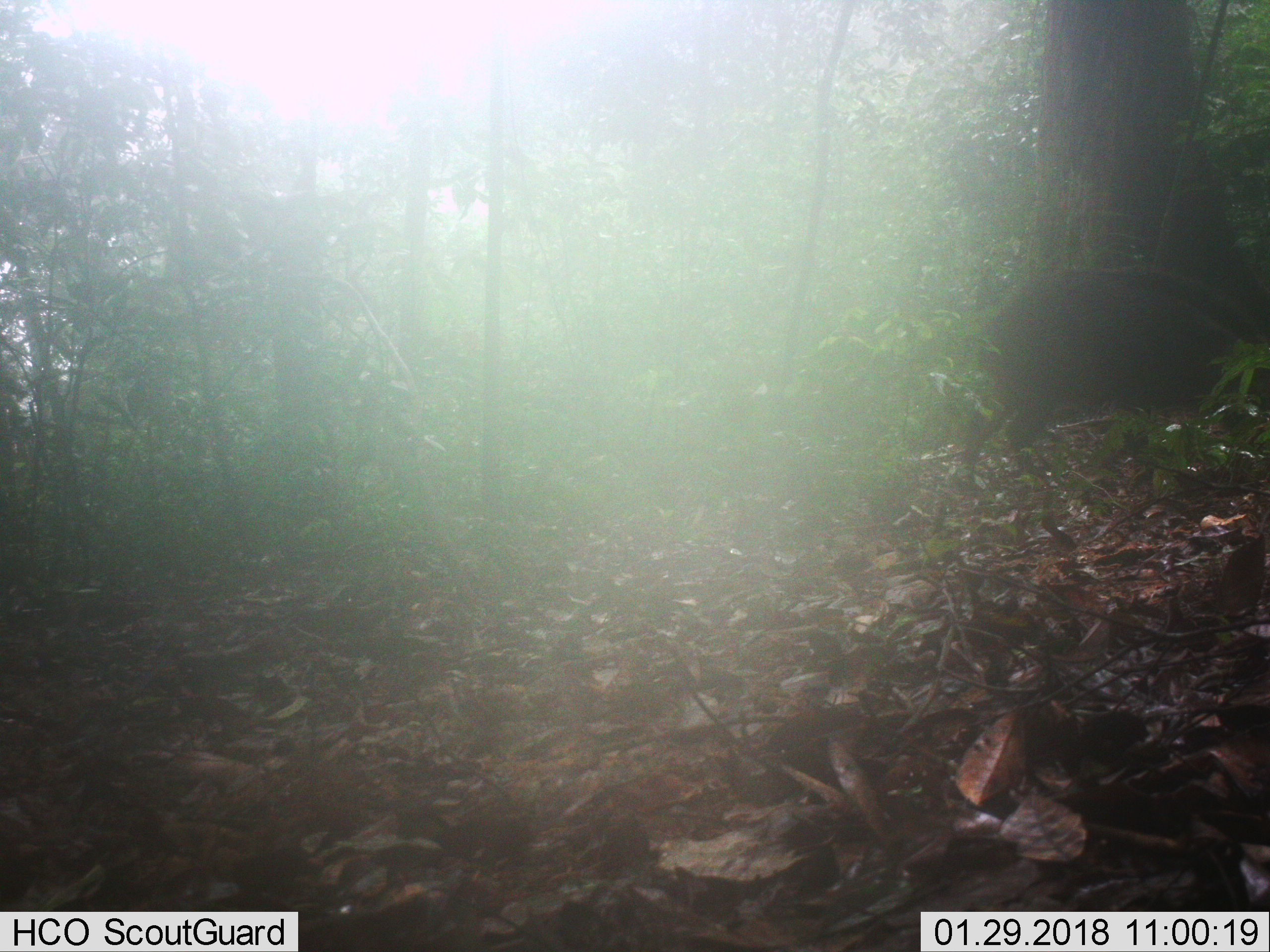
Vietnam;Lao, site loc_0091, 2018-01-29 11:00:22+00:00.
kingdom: Animalia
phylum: Chordata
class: Mammalia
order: Artiodactyla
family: Suidae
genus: Sus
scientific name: Sus scrofa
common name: eurasian wild pig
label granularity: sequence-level